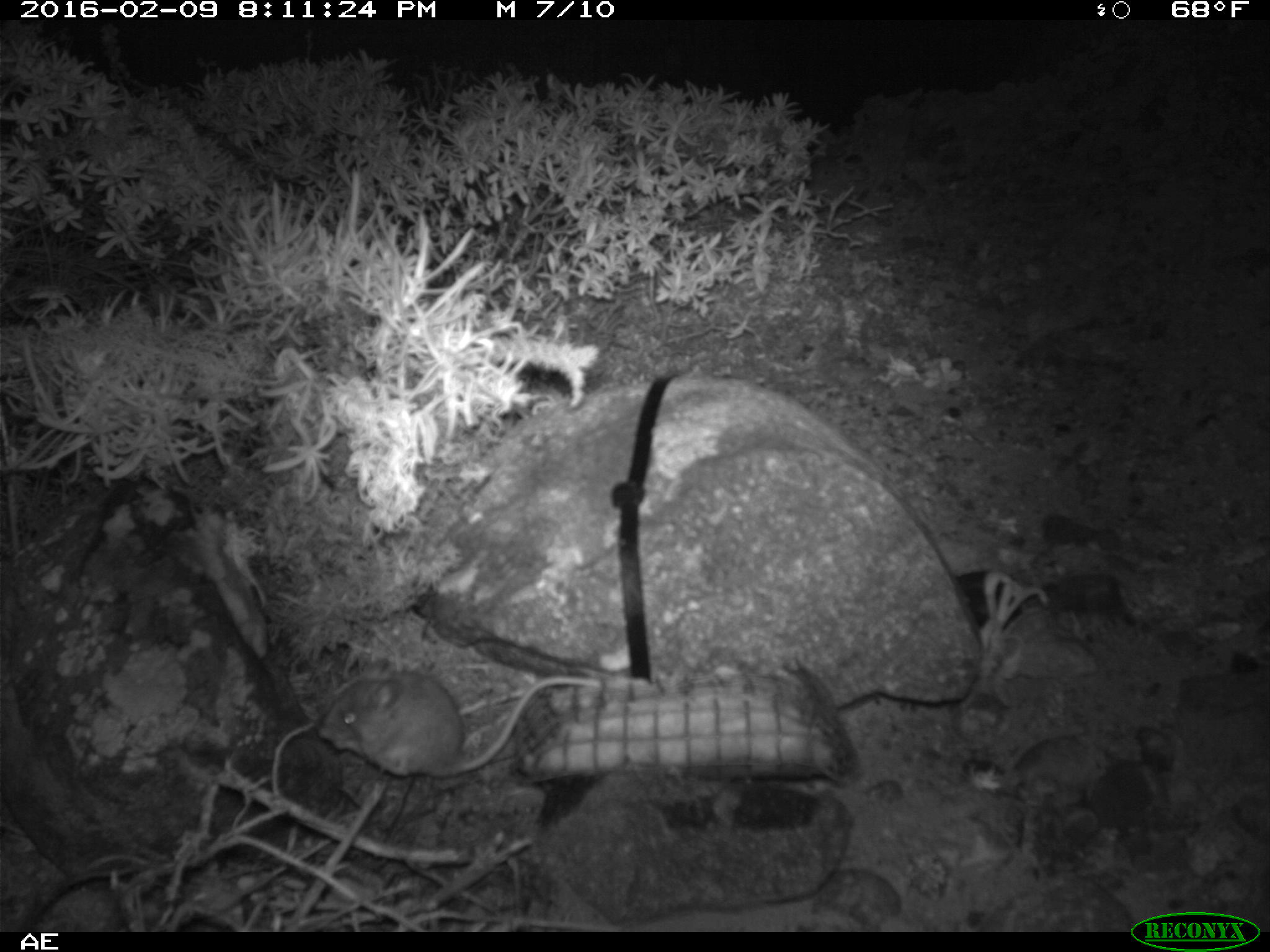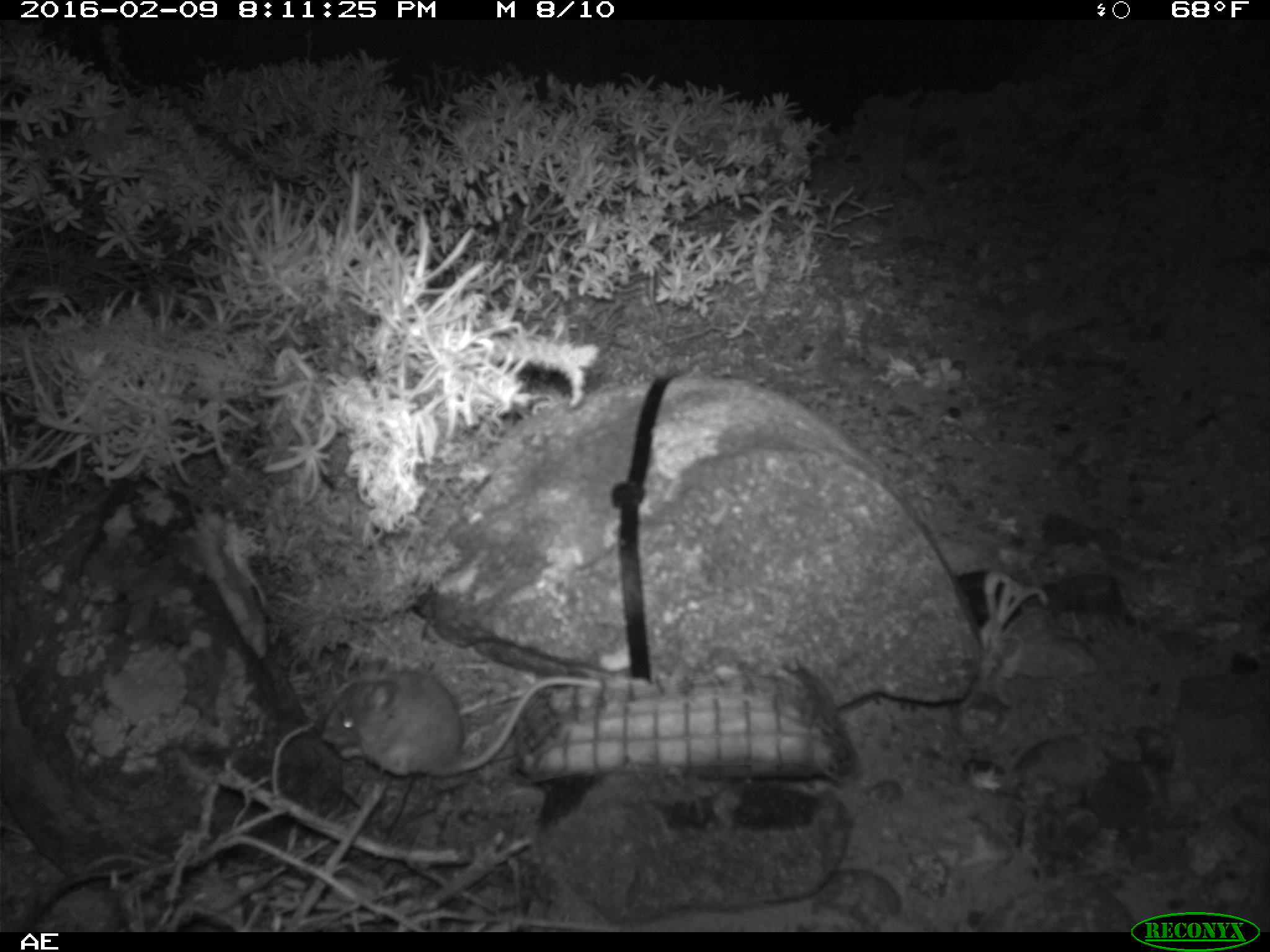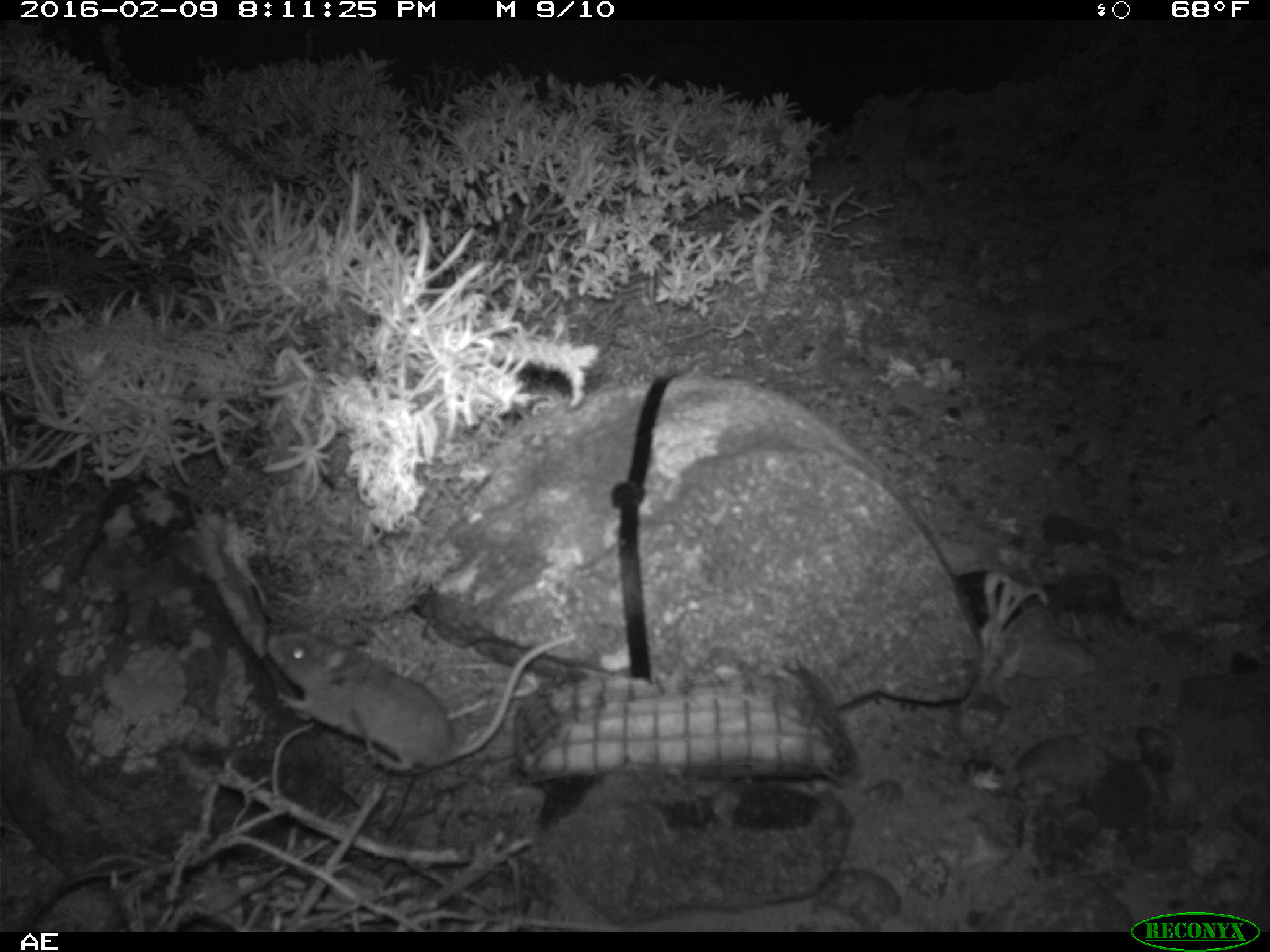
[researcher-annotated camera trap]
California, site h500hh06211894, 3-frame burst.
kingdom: Animalia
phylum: Chordata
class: Mammalia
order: Rodentia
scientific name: Rodentia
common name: rodent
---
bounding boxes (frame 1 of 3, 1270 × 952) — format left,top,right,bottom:
rodent: 320,671,598,775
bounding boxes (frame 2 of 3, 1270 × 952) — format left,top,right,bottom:
rodent: 313,676,602,777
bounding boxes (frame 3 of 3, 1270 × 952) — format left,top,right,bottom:
rodent: 264,633,576,772